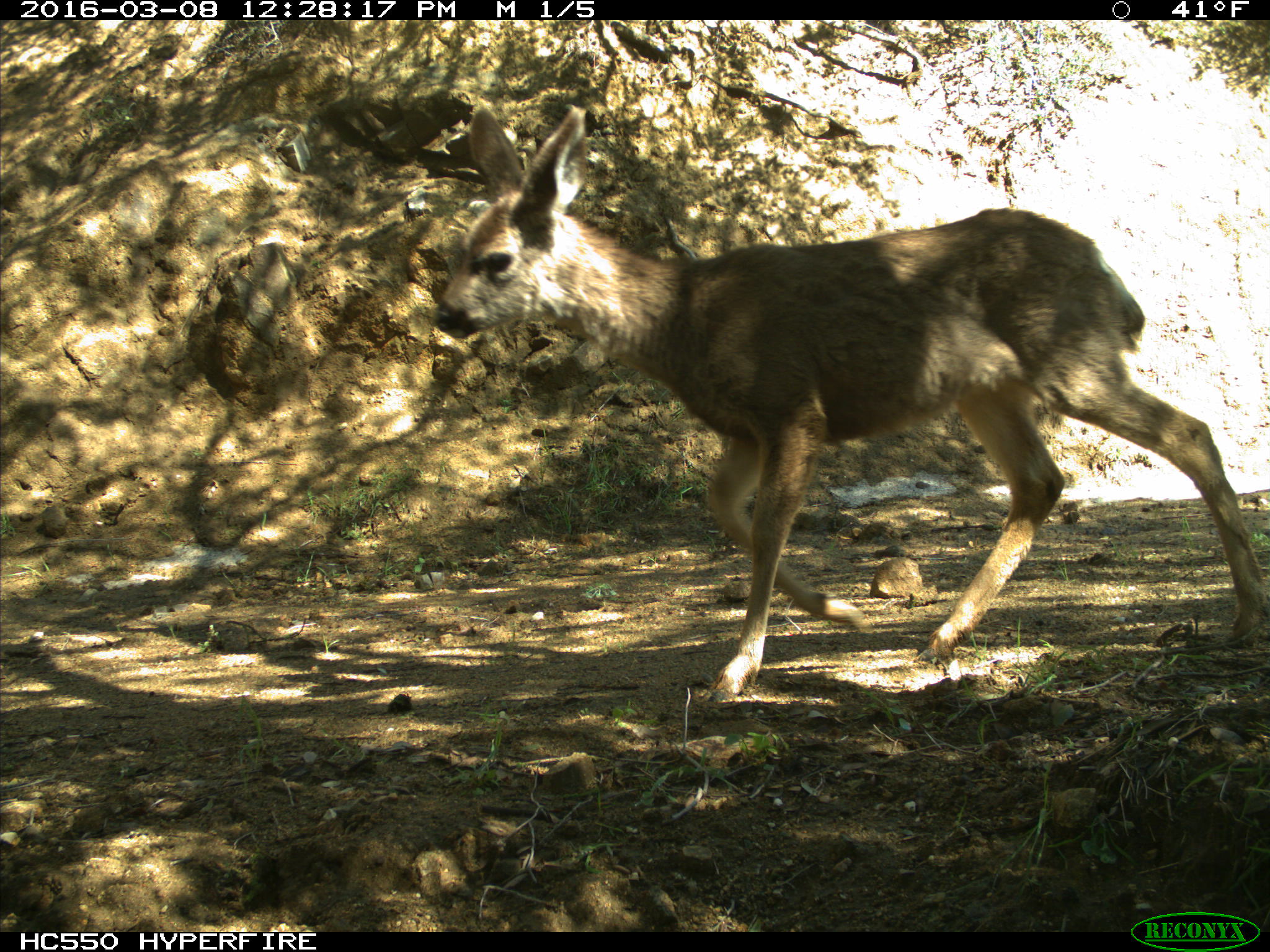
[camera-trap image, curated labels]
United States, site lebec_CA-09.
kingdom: Animalia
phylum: Chordata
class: Mammalia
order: Artiodactyla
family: Cervidae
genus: Odocoileus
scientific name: Odocoileus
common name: deer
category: unidentified deer